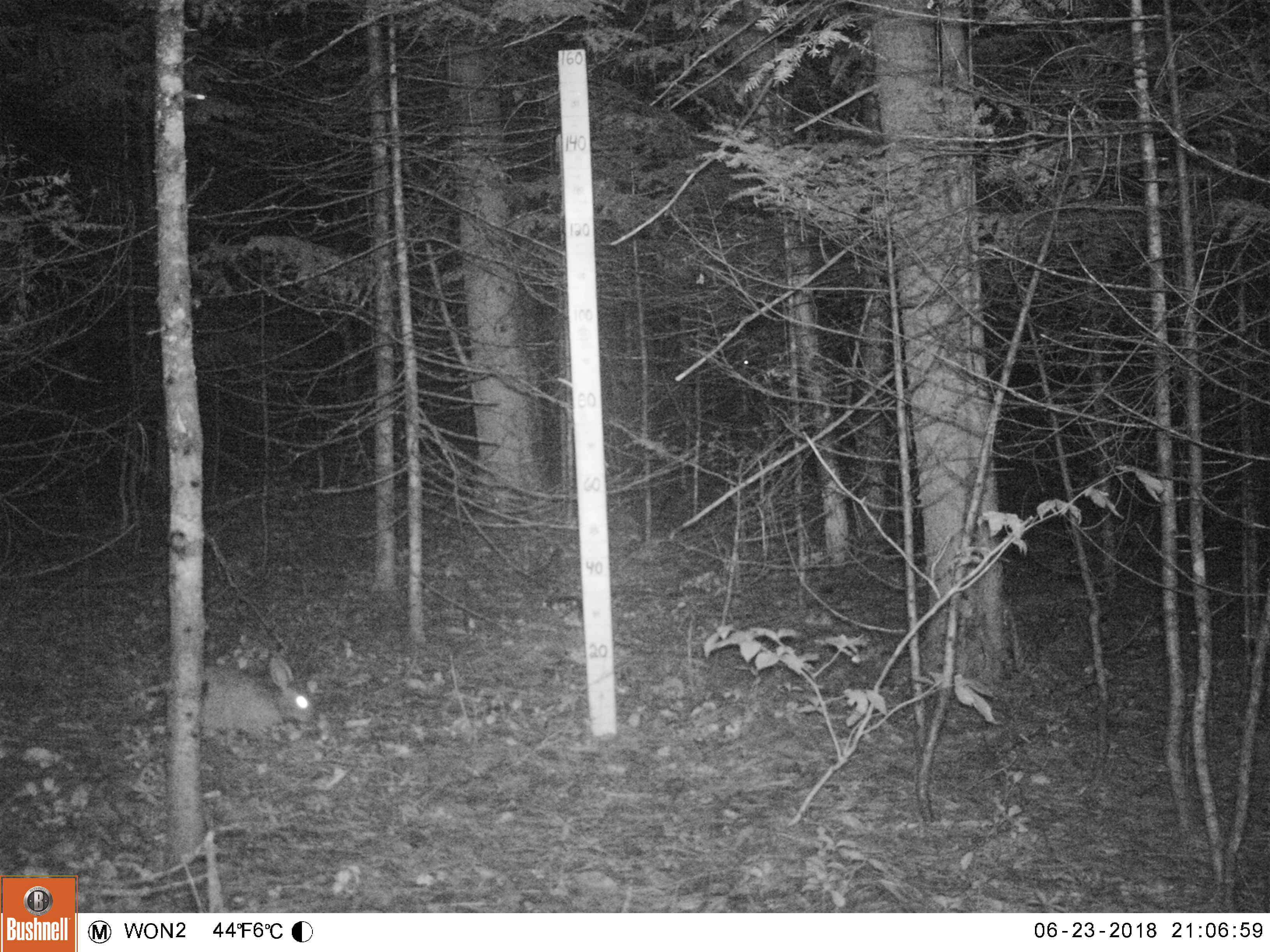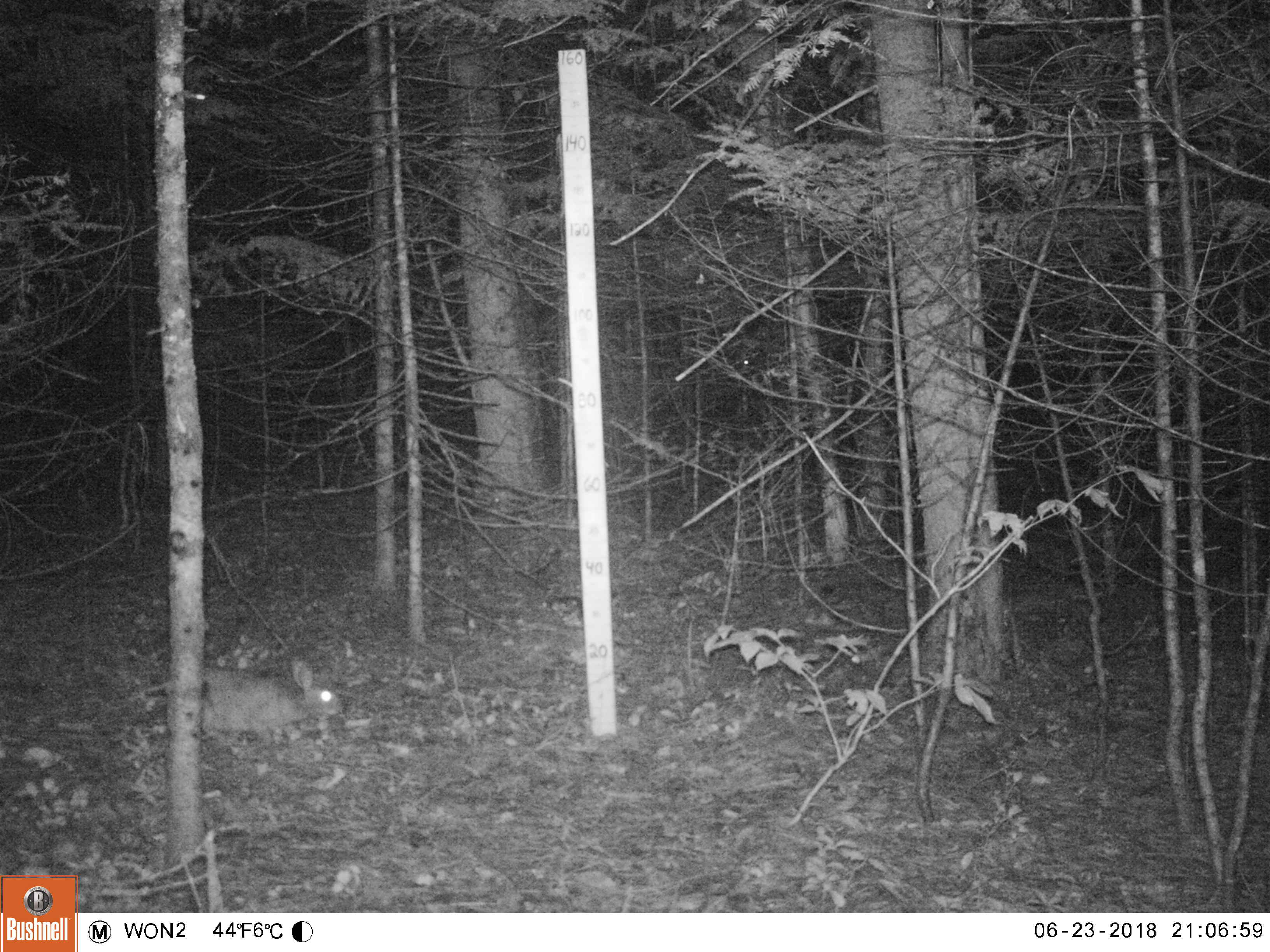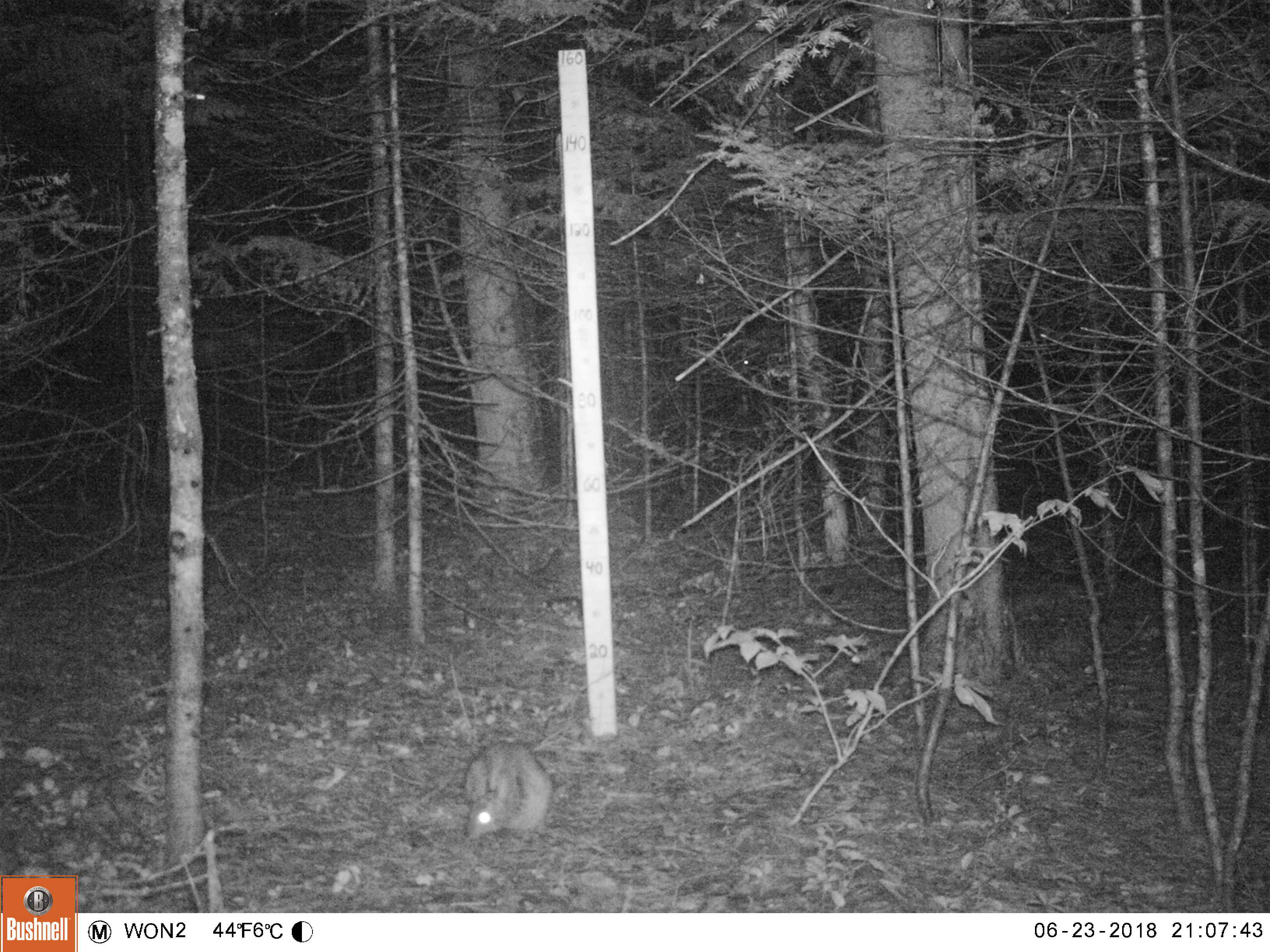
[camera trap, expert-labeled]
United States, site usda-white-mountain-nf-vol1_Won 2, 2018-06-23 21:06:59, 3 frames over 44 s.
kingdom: Animalia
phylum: Chordata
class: Mammalia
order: Lagomorpha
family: Leporidae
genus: Lepus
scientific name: Lepus americanus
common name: snowshoe hare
Snowshoe hare (Lepus americanus).